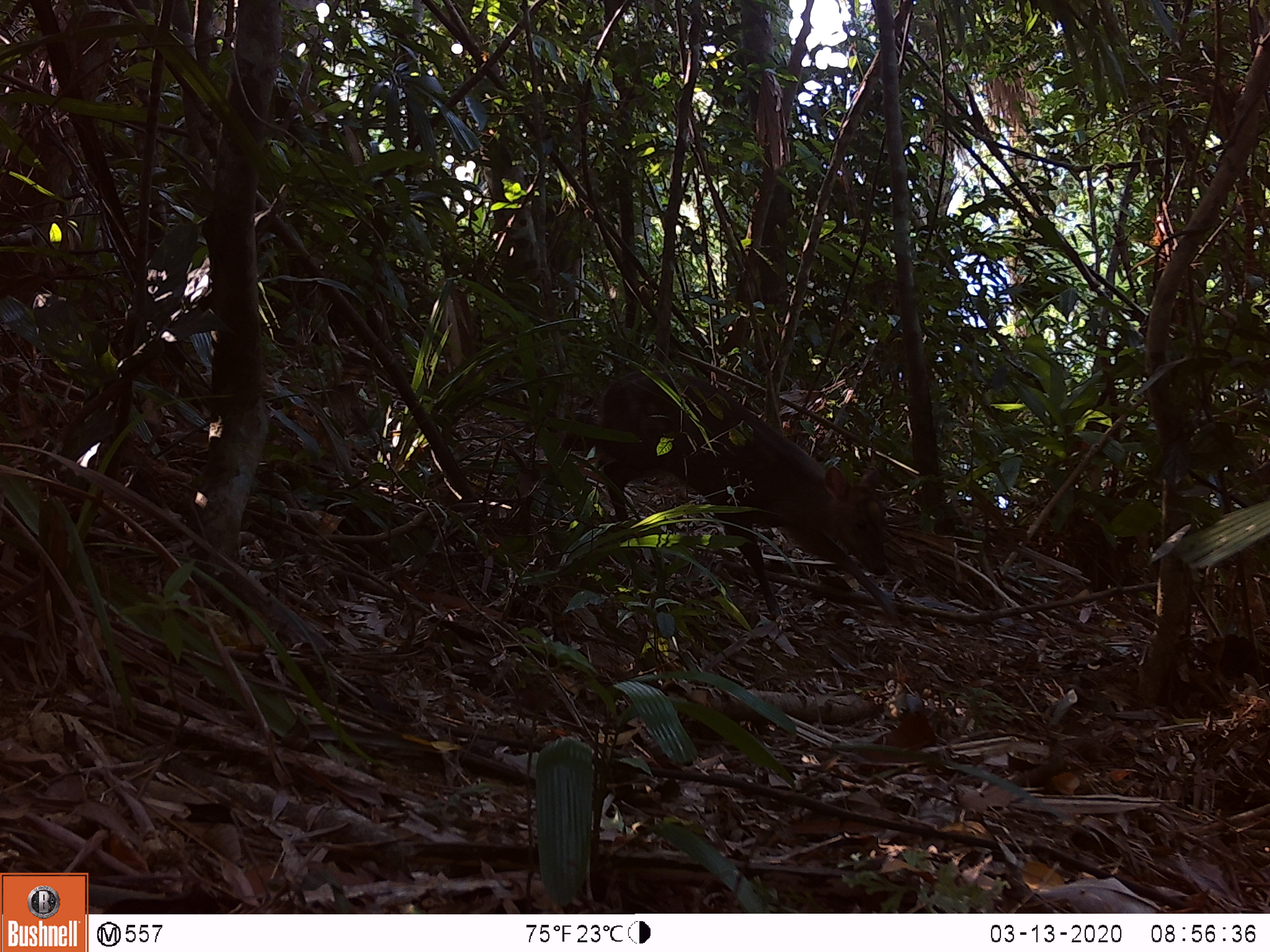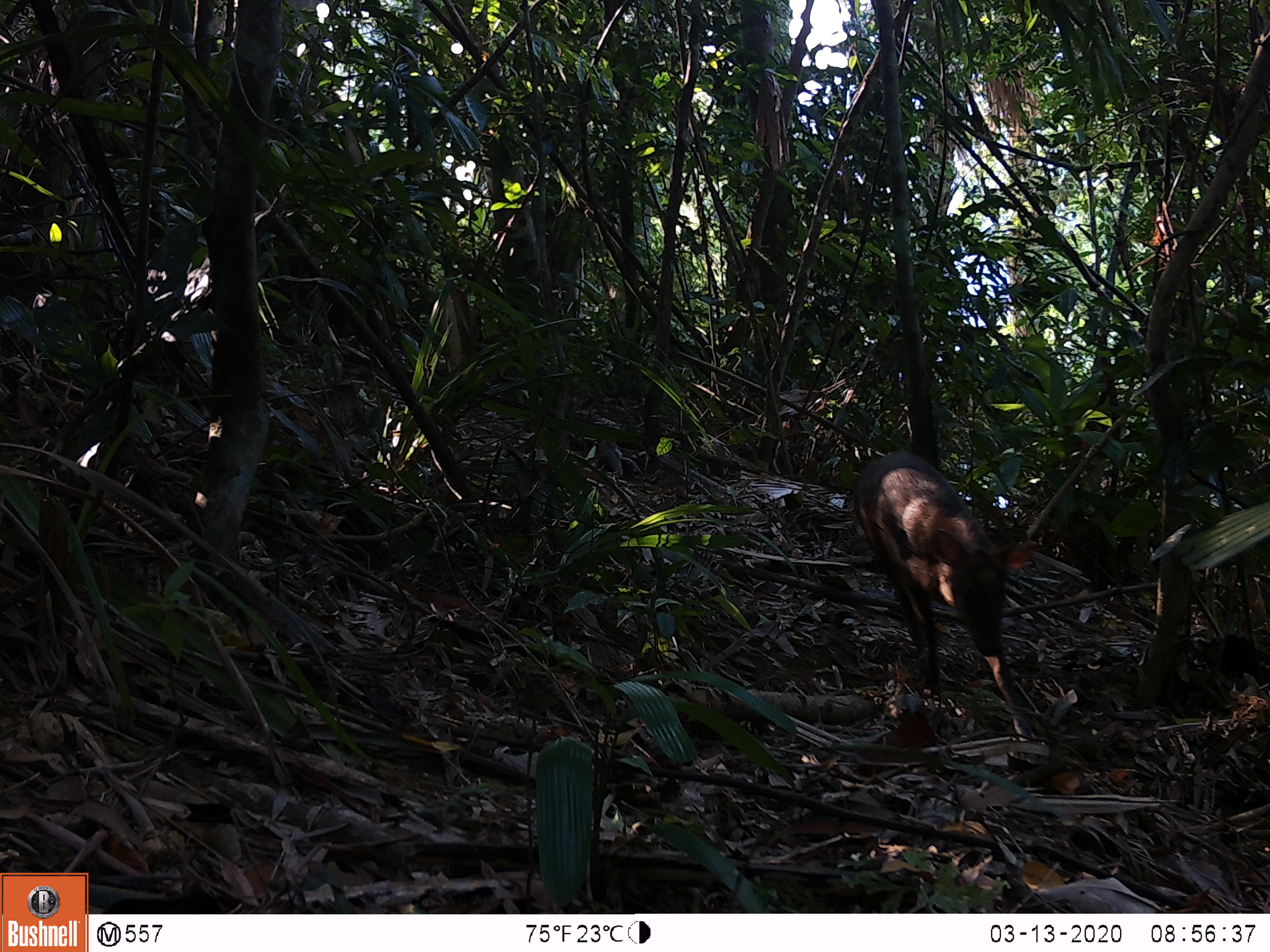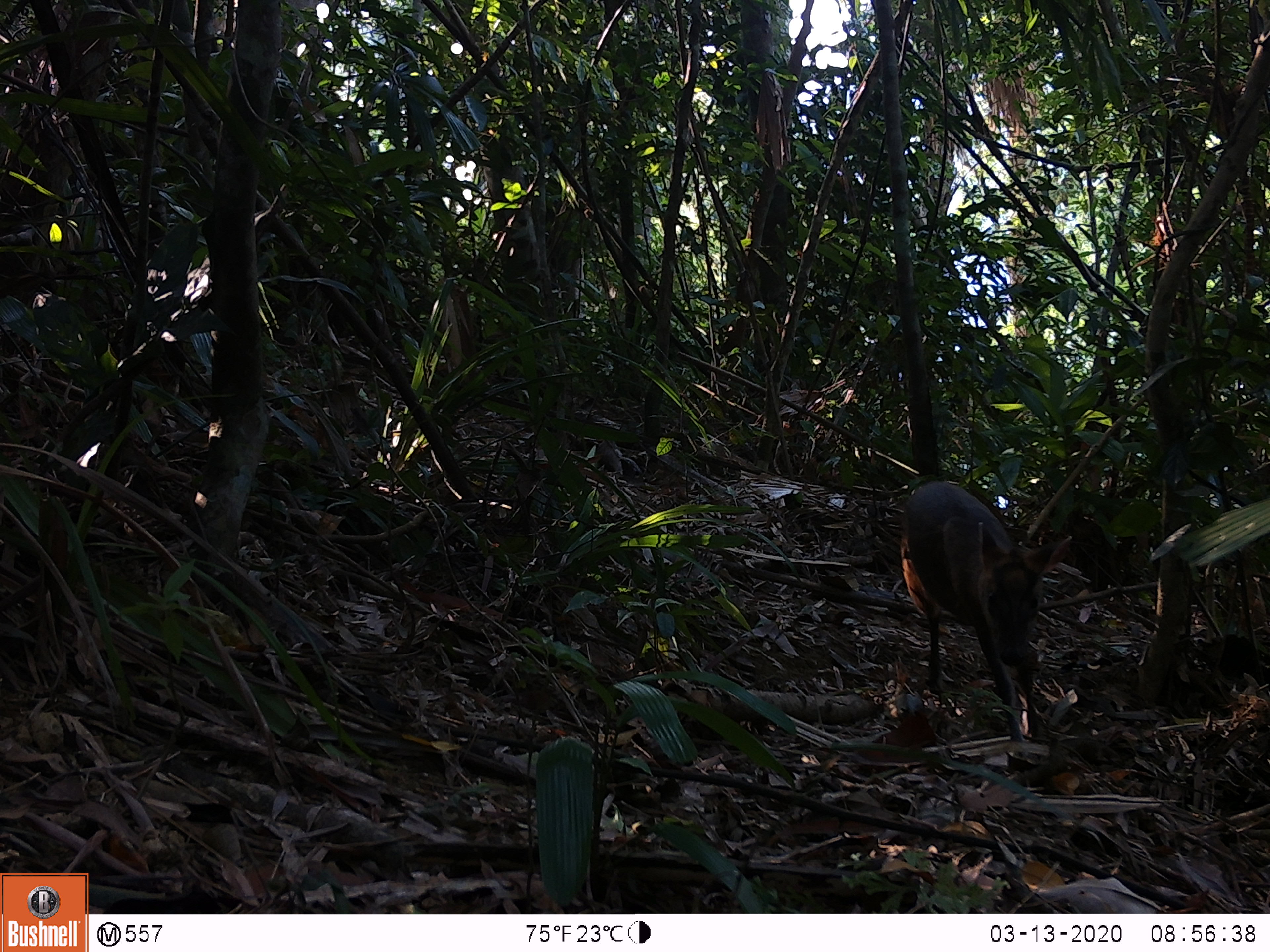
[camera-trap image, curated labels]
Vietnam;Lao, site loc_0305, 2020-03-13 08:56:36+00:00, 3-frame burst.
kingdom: Animalia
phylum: Chordata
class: Mammalia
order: Artiodactyla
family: Cervidae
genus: Muntiacus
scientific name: Muntiacus rooseveltorum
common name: roosevelt's muntjac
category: roosevelts muntjac group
Roosevelts muntjac group (roosevelt's muntjac) (Muntiacus rooseveltorum). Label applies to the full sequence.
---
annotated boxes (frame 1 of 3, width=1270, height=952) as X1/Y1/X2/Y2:
roosevelts muntjac group: 560/367/899/623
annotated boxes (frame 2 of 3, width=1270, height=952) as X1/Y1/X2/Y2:
roosevelts muntjac group: 851/449/1034/740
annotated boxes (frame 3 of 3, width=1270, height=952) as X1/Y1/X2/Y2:
roosevelts muntjac group: 898/479/1071/740